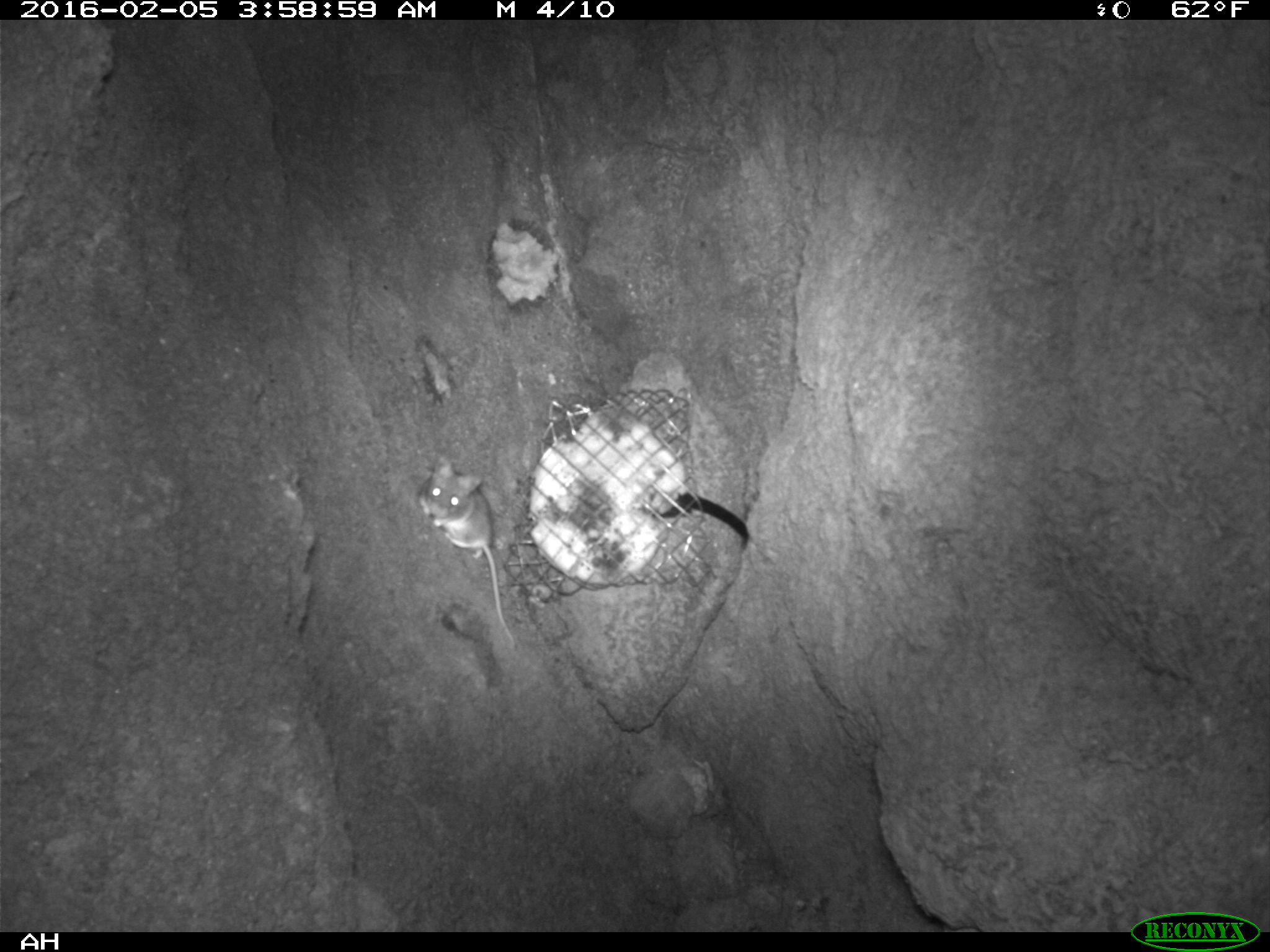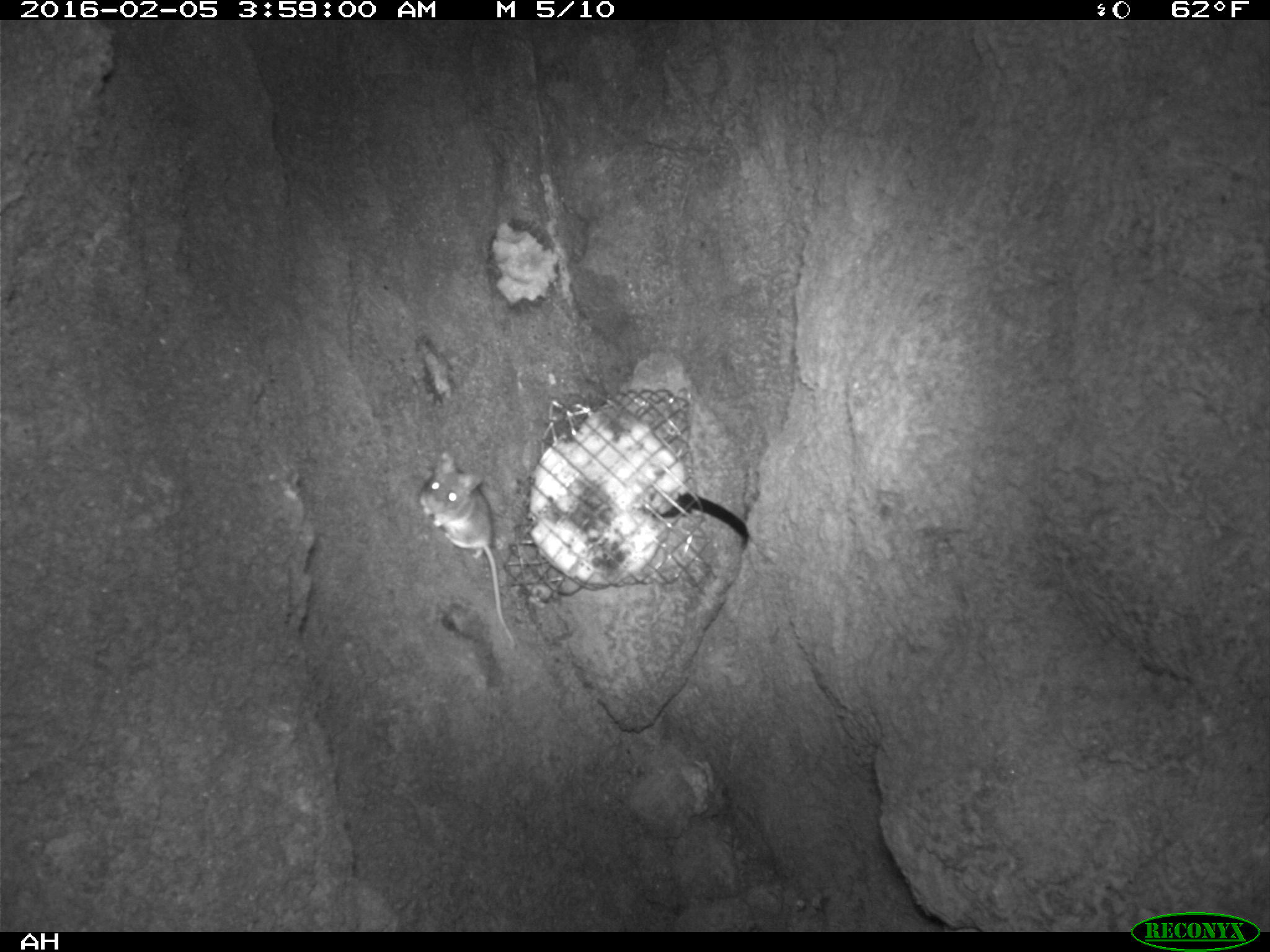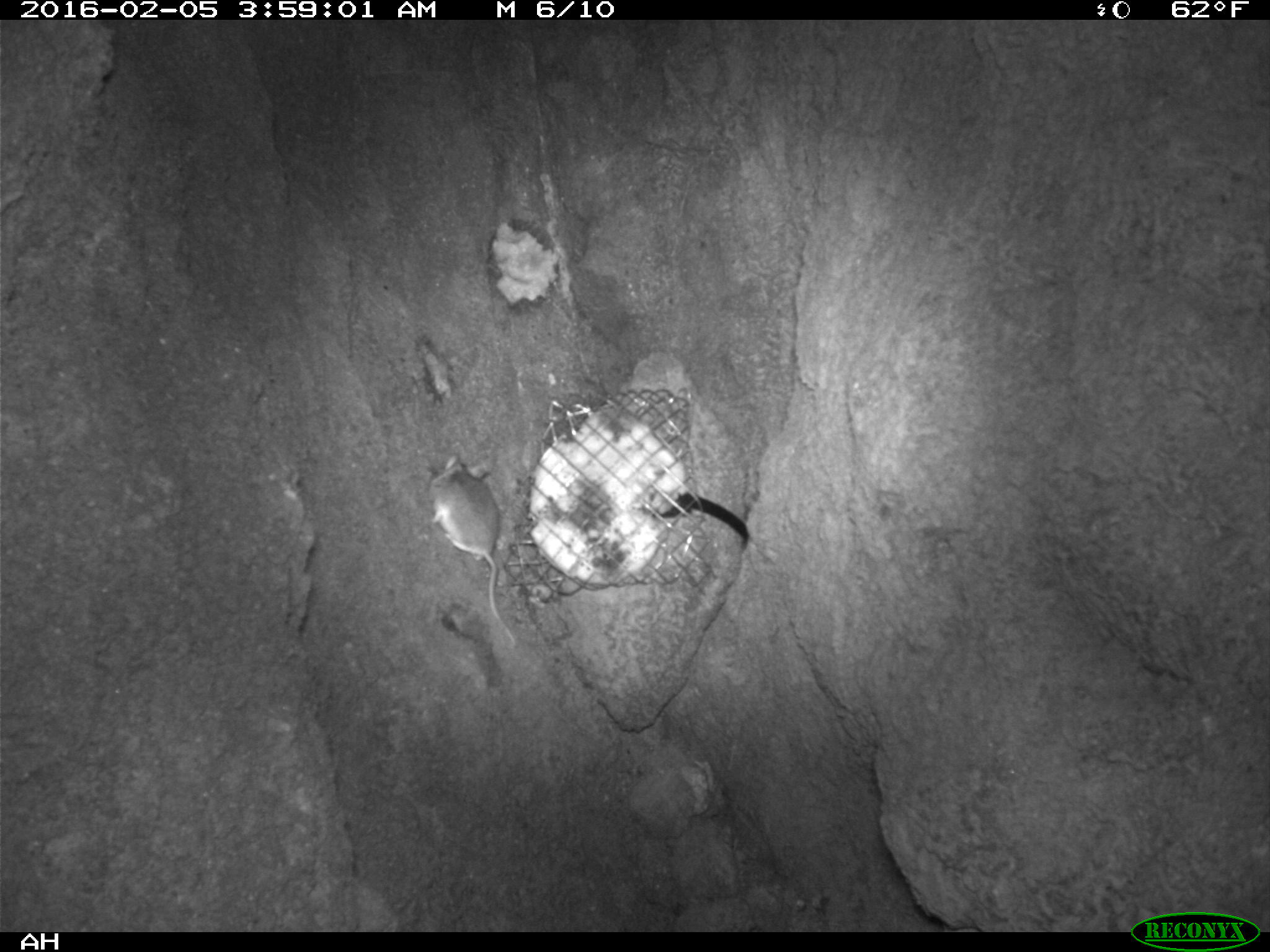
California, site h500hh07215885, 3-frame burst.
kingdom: Animalia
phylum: Chordata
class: Mammalia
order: Rodentia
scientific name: Rodentia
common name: rodent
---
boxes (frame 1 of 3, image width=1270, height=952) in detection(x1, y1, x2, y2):
rodent: detection(415, 455, 516, 647)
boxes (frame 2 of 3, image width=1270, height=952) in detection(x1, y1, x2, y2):
rodent: detection(417, 449, 515, 649)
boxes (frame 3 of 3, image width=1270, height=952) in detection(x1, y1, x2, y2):
rodent: detection(429, 454, 515, 645)